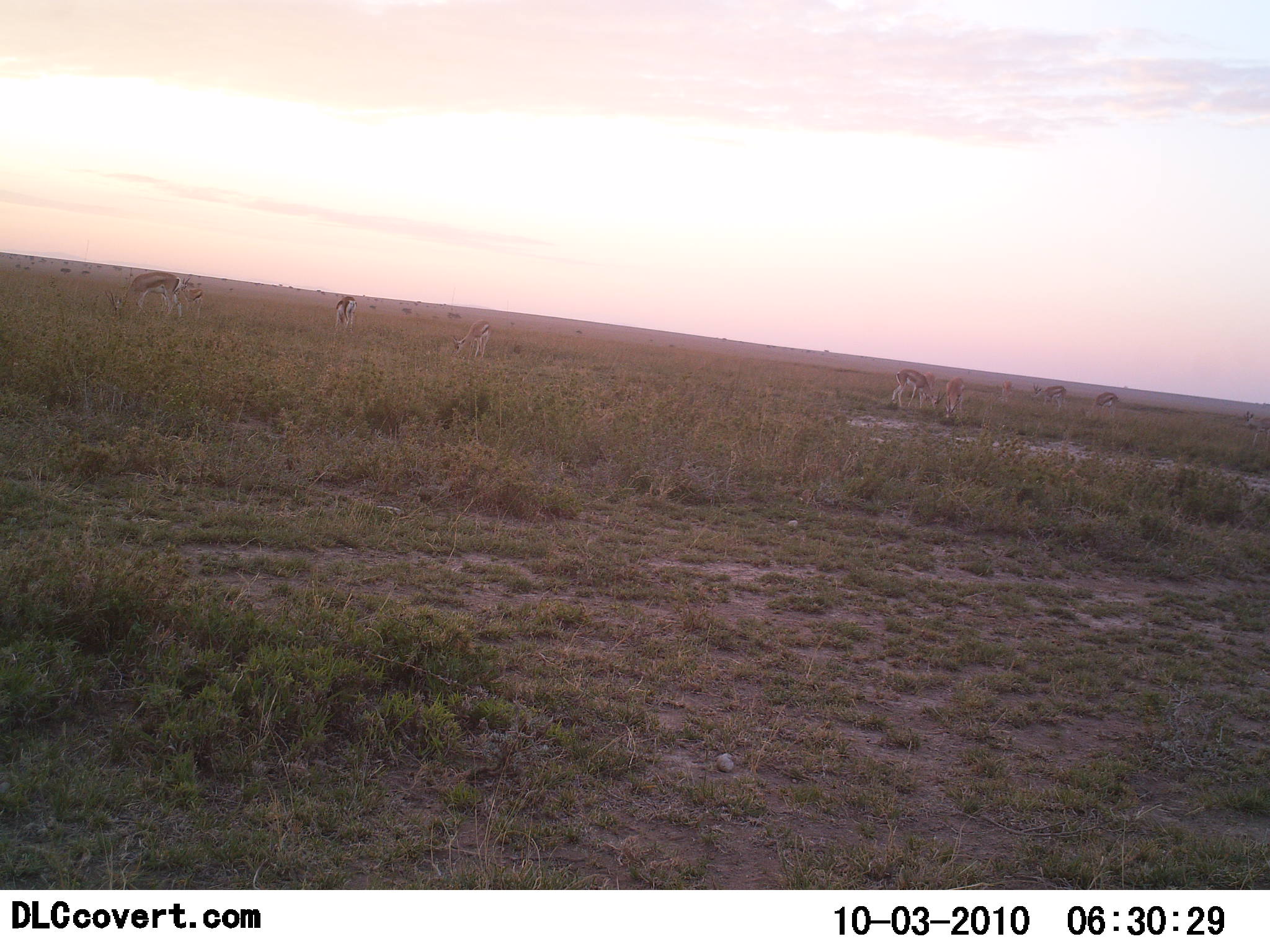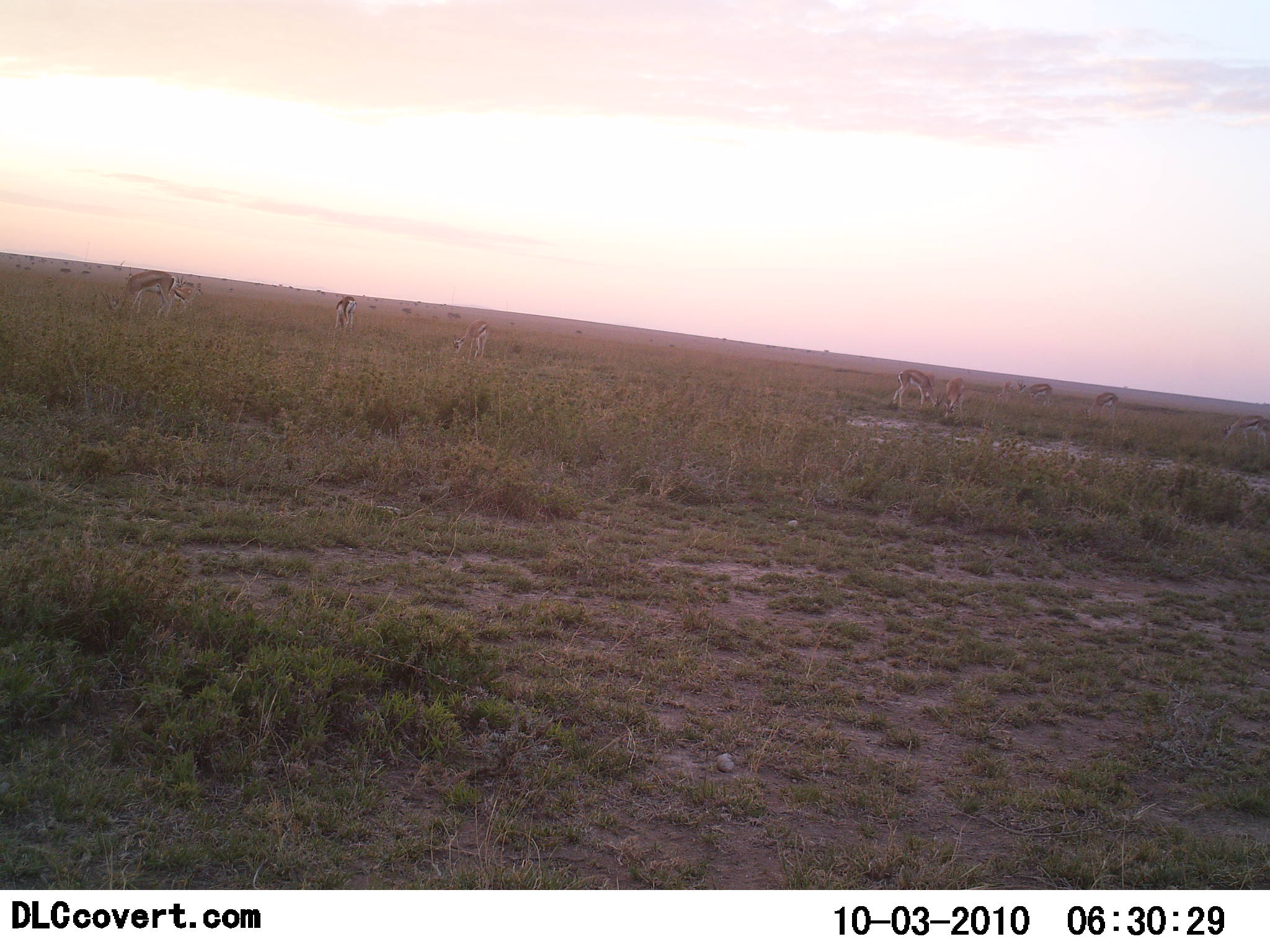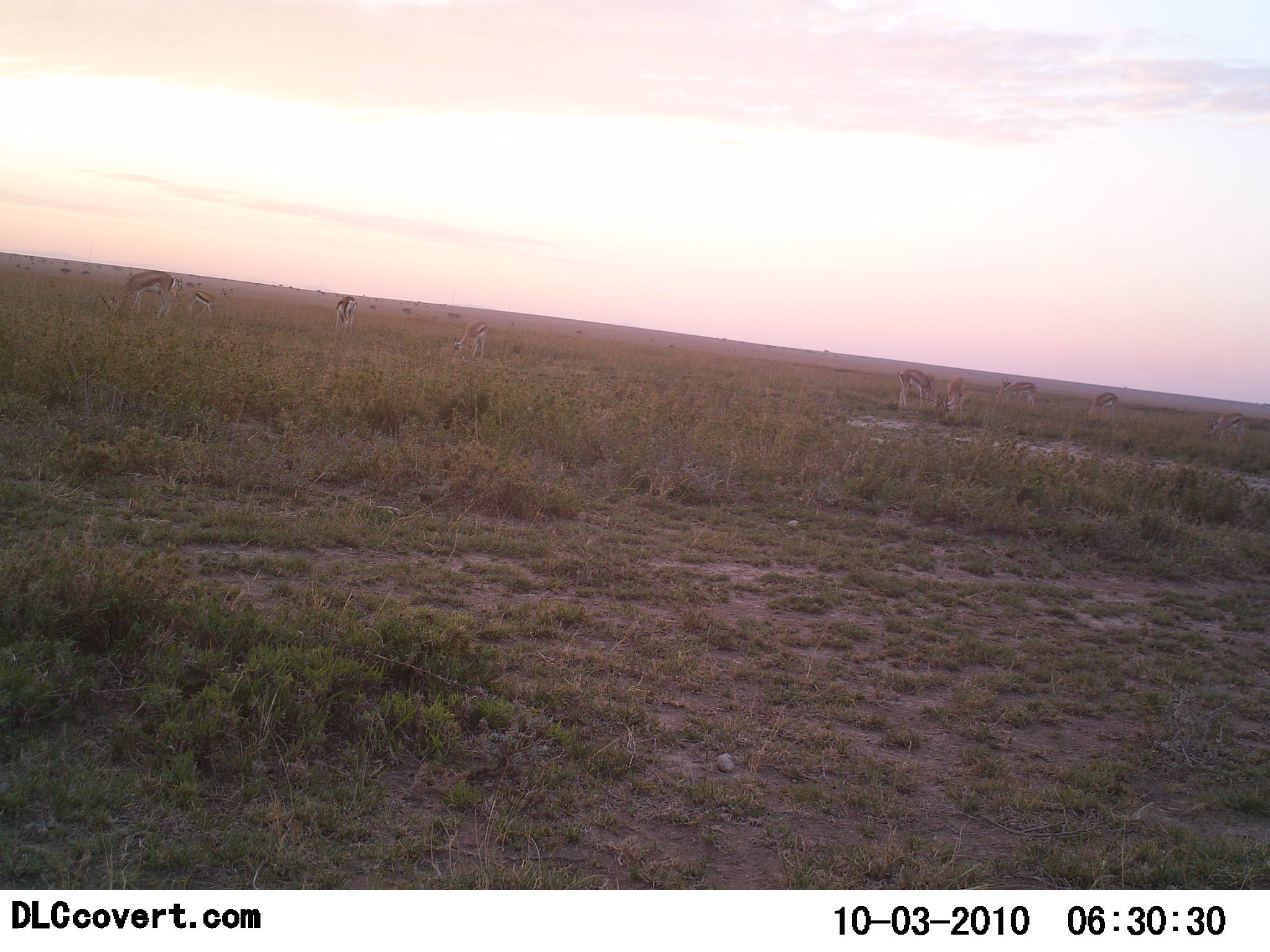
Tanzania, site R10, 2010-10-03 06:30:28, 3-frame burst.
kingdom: Animalia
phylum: Chordata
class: Mammalia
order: Artiodactyla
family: Bovidae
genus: Eudorcas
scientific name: Eudorcas thomsonii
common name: thomson's gazelle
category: gazellethomsons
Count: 8.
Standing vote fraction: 38%.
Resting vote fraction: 0%.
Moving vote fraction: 25%.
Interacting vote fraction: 0%.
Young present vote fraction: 0%.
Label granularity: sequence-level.